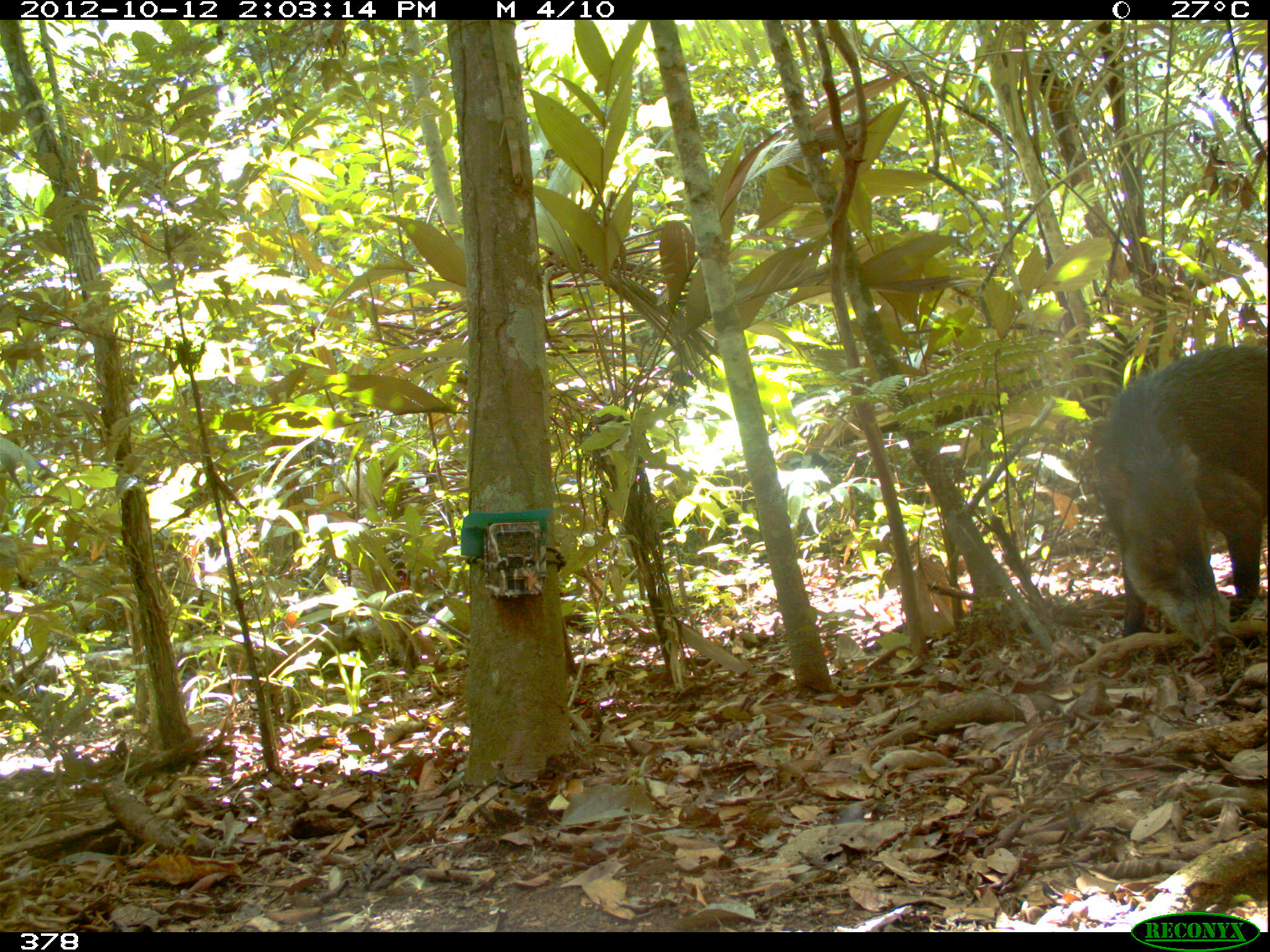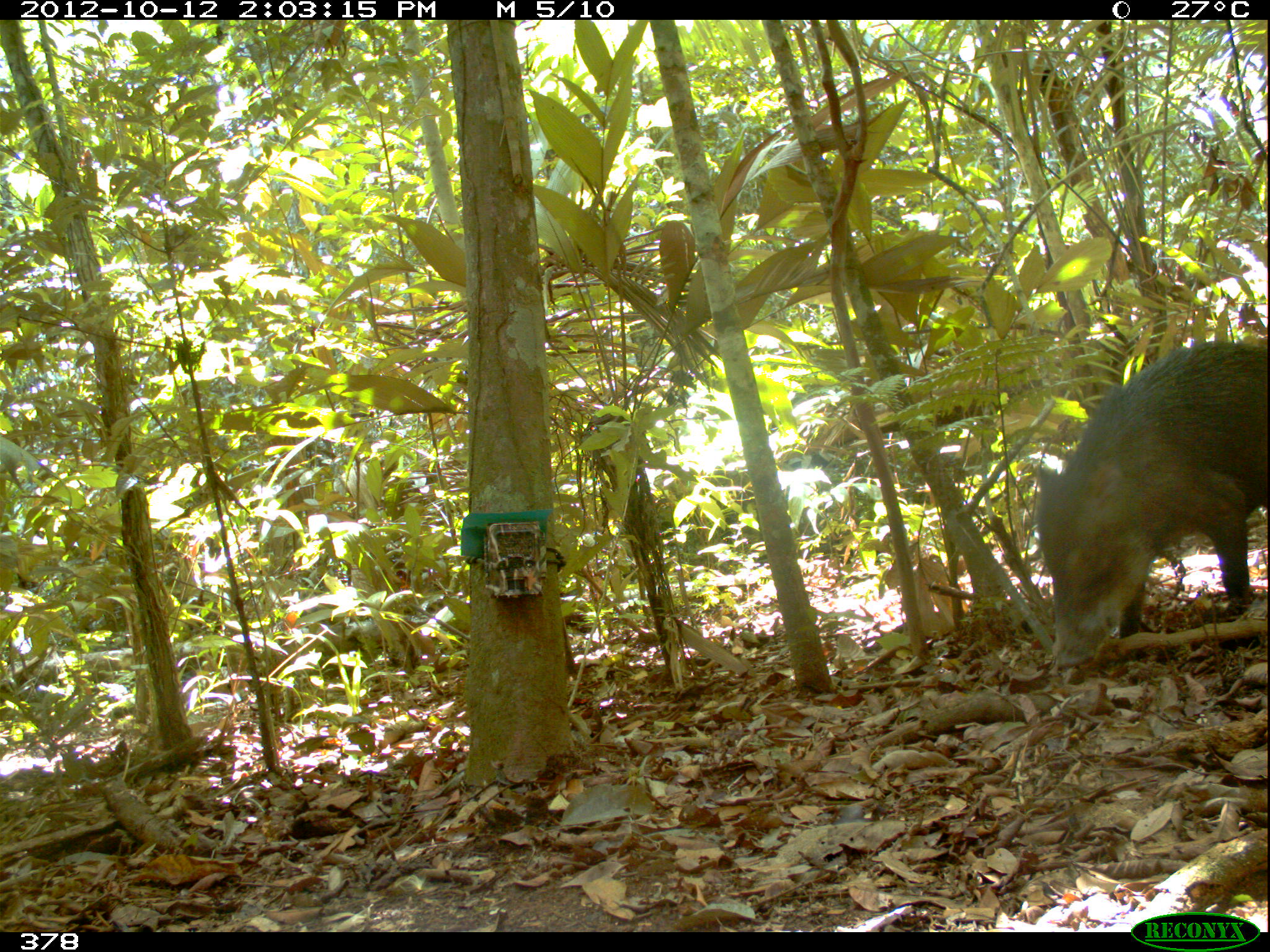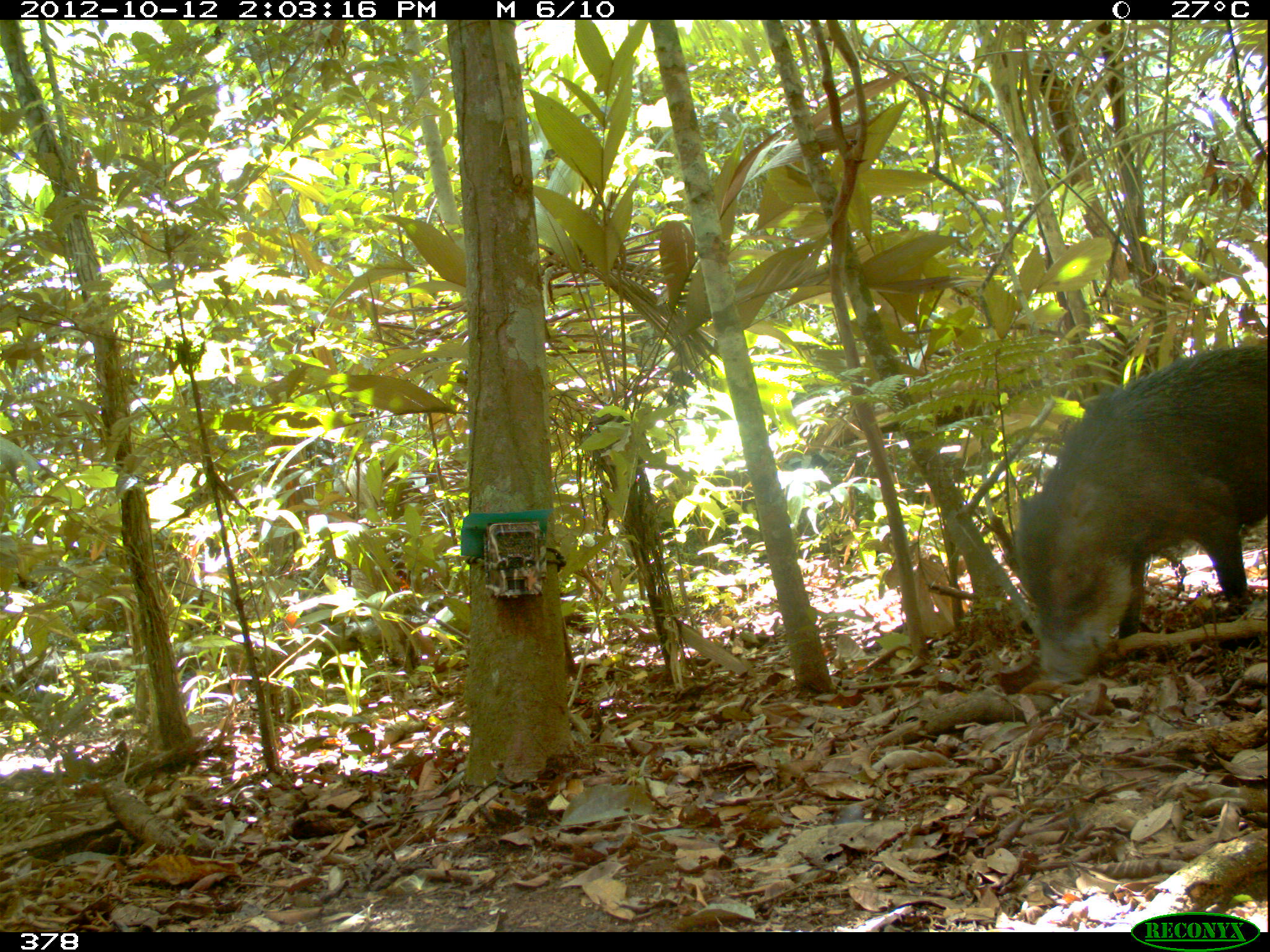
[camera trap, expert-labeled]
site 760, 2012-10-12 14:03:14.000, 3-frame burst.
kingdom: Animalia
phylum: Chordata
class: Mammalia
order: Artiodactyla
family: Tayassuidae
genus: Tayassu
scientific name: Tayassu pecari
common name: white-lipped peccary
Tayassu pecari (white-lipped peccary).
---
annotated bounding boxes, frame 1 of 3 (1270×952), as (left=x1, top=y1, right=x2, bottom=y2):
tayassu pecari: (left=1096, top=340, right=1270, bottom=654)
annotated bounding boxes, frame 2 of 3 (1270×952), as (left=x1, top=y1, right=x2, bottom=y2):
tayassu pecari: (left=1035, top=340, right=1268, bottom=670)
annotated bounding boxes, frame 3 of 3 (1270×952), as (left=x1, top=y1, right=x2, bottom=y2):
tayassu pecari: (left=1007, top=338, right=1267, bottom=688)